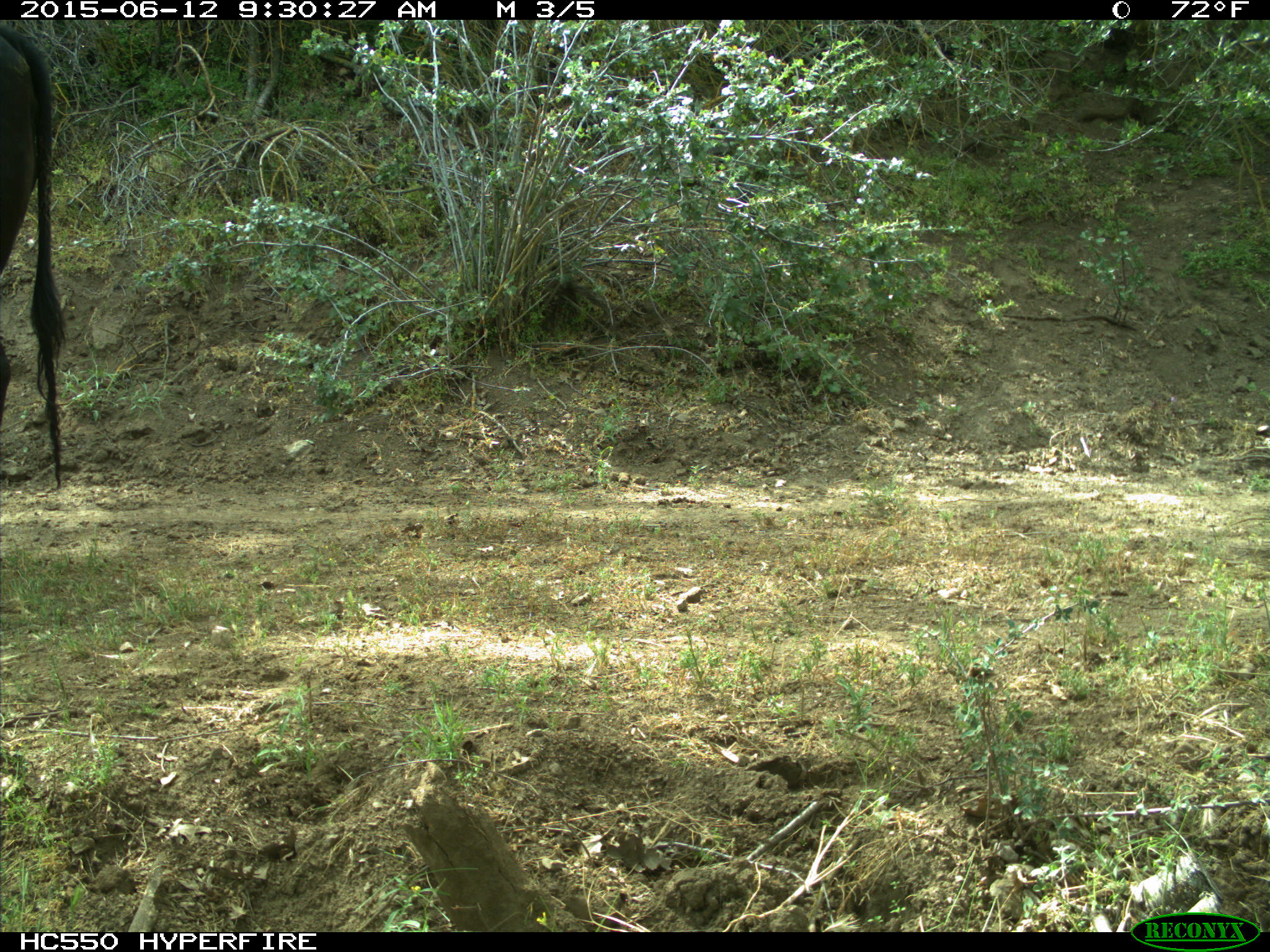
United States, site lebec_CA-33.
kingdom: Animalia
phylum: Chordata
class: Mammalia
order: Artiodactyla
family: Bovidae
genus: Bos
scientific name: Bos taurus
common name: domestic cow